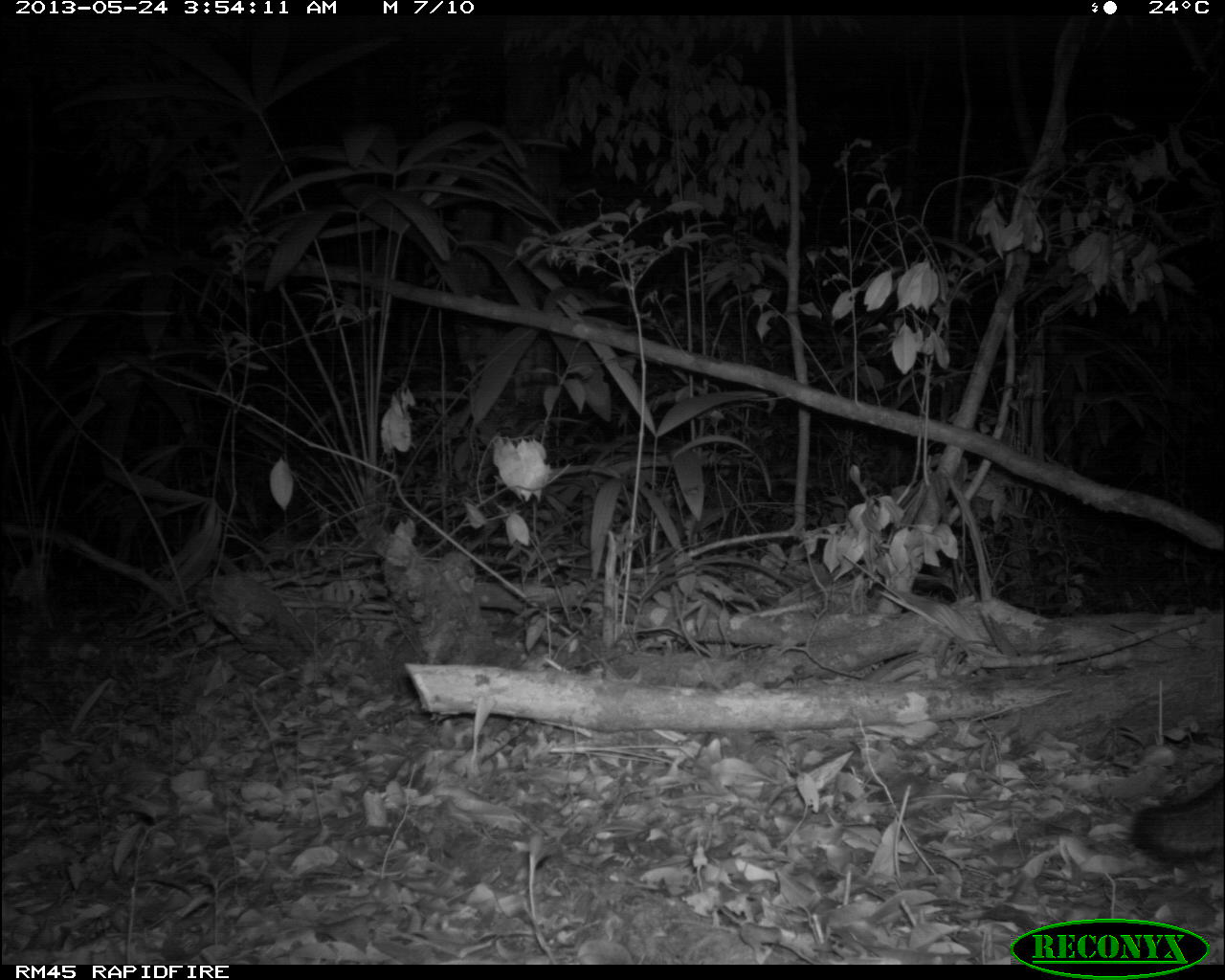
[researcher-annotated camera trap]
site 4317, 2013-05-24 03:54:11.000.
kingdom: Animalia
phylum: Chordata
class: Mammalia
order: Carnivora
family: Canidae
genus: Urocyon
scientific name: Urocyon cinereoargenteus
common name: gray fox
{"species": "Urocyon cinereoargenteus (gray fox)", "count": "1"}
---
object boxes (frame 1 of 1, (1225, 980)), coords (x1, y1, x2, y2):
urocyon cinereoargenteus: (1129, 769, 1225, 868)